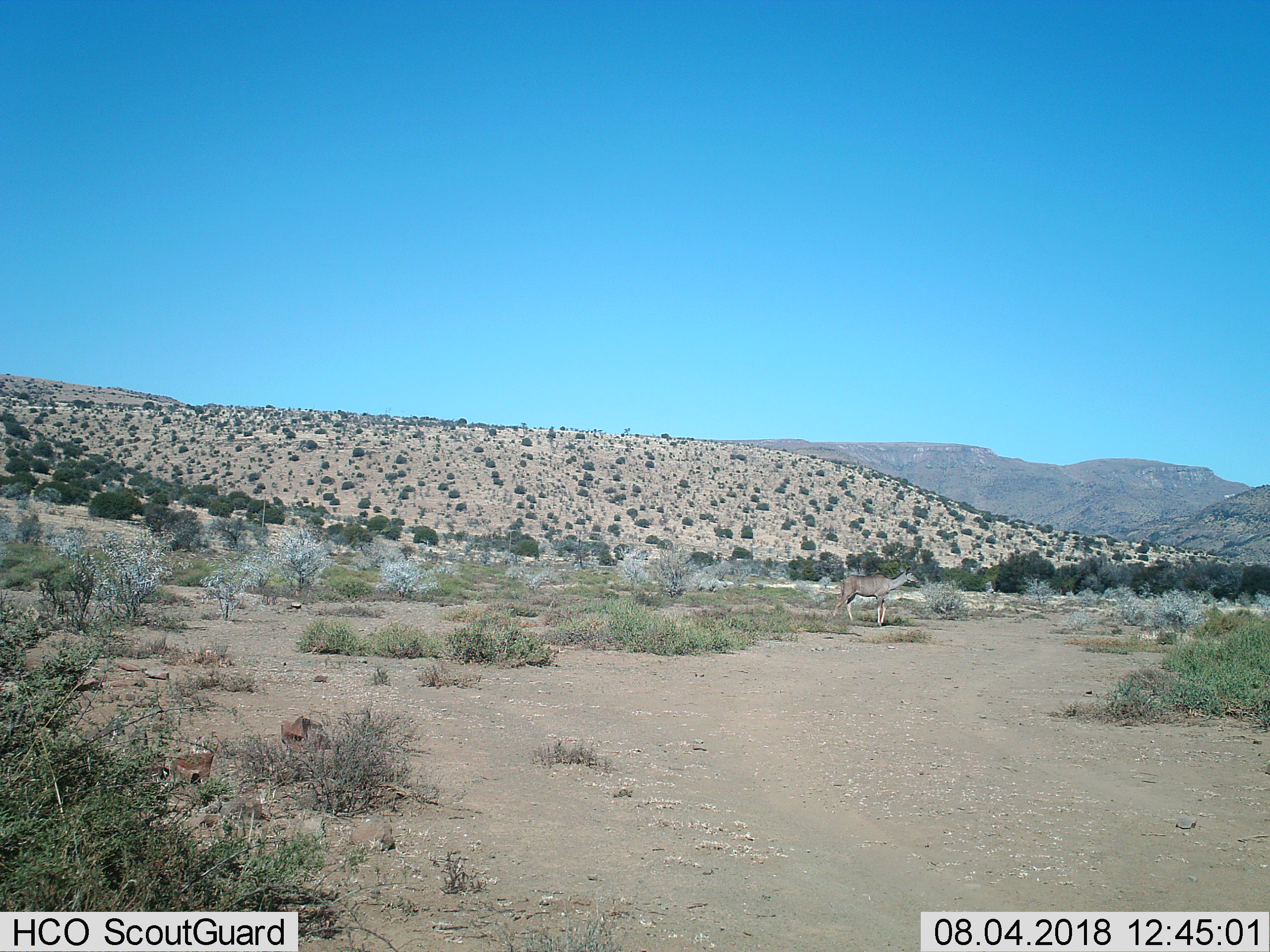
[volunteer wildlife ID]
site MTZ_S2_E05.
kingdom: Animalia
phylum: Chordata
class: Mammalia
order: Artiodactyla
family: Bovidae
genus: Tragelaphus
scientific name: Tragelaphus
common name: kudu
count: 1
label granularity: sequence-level